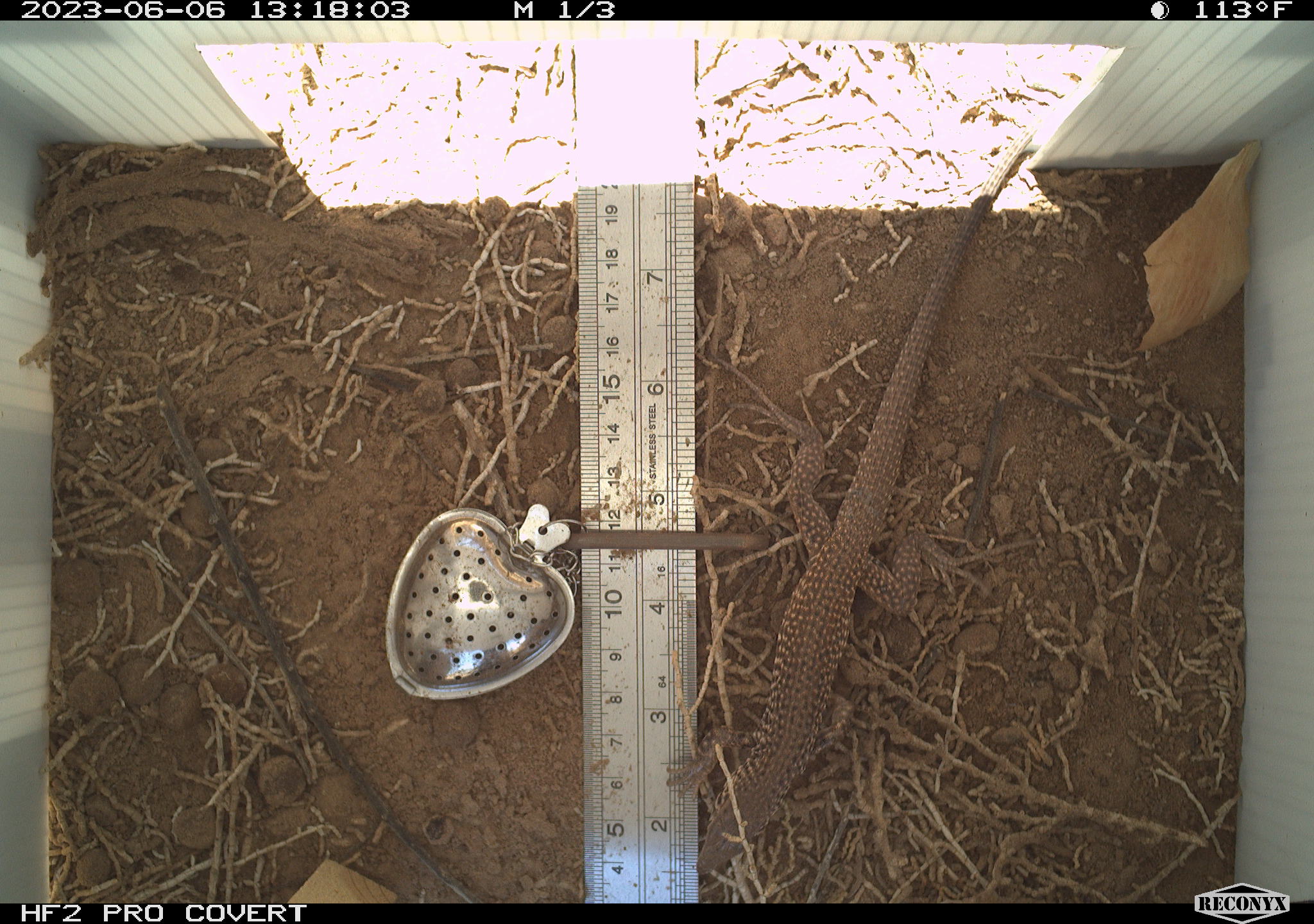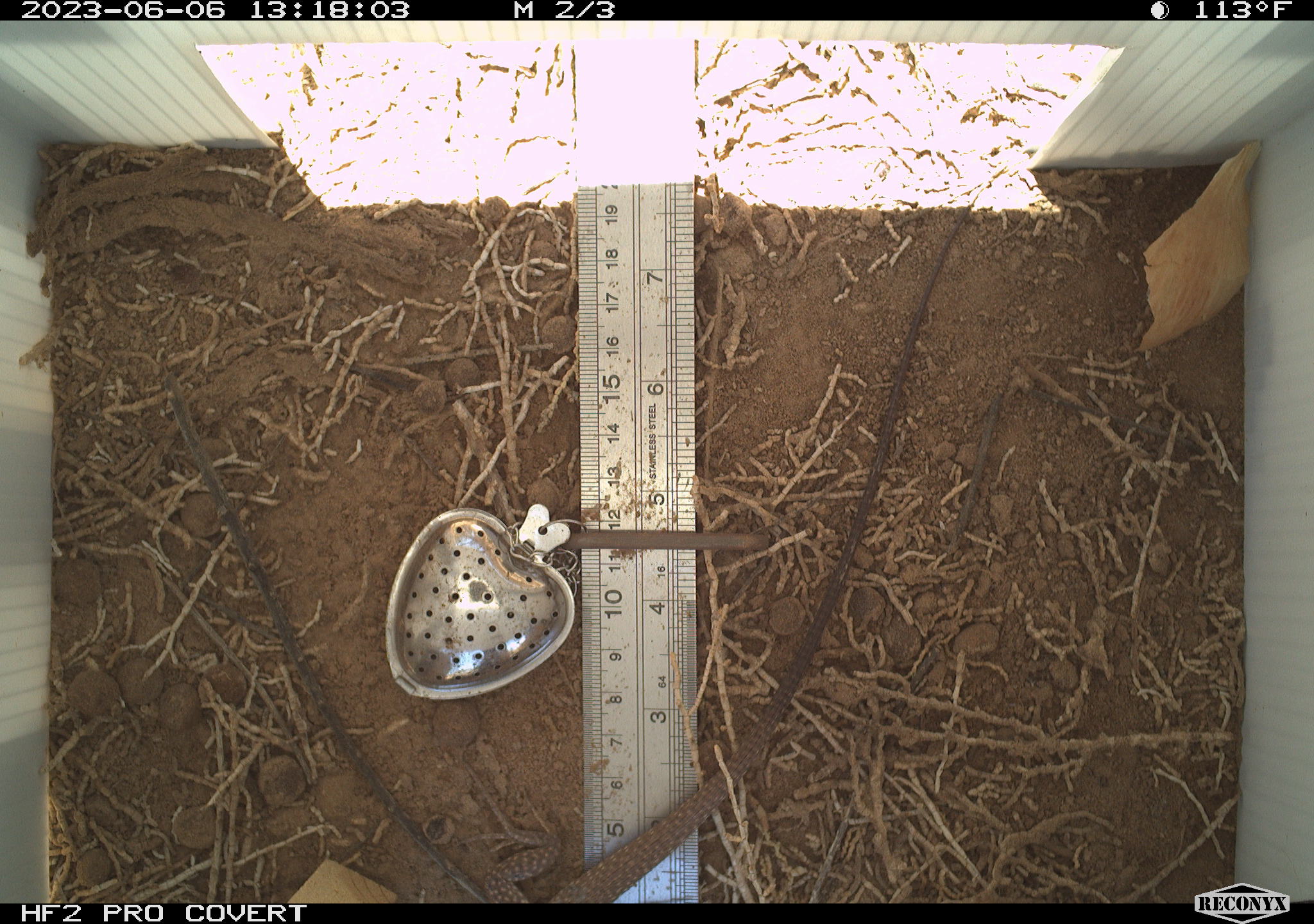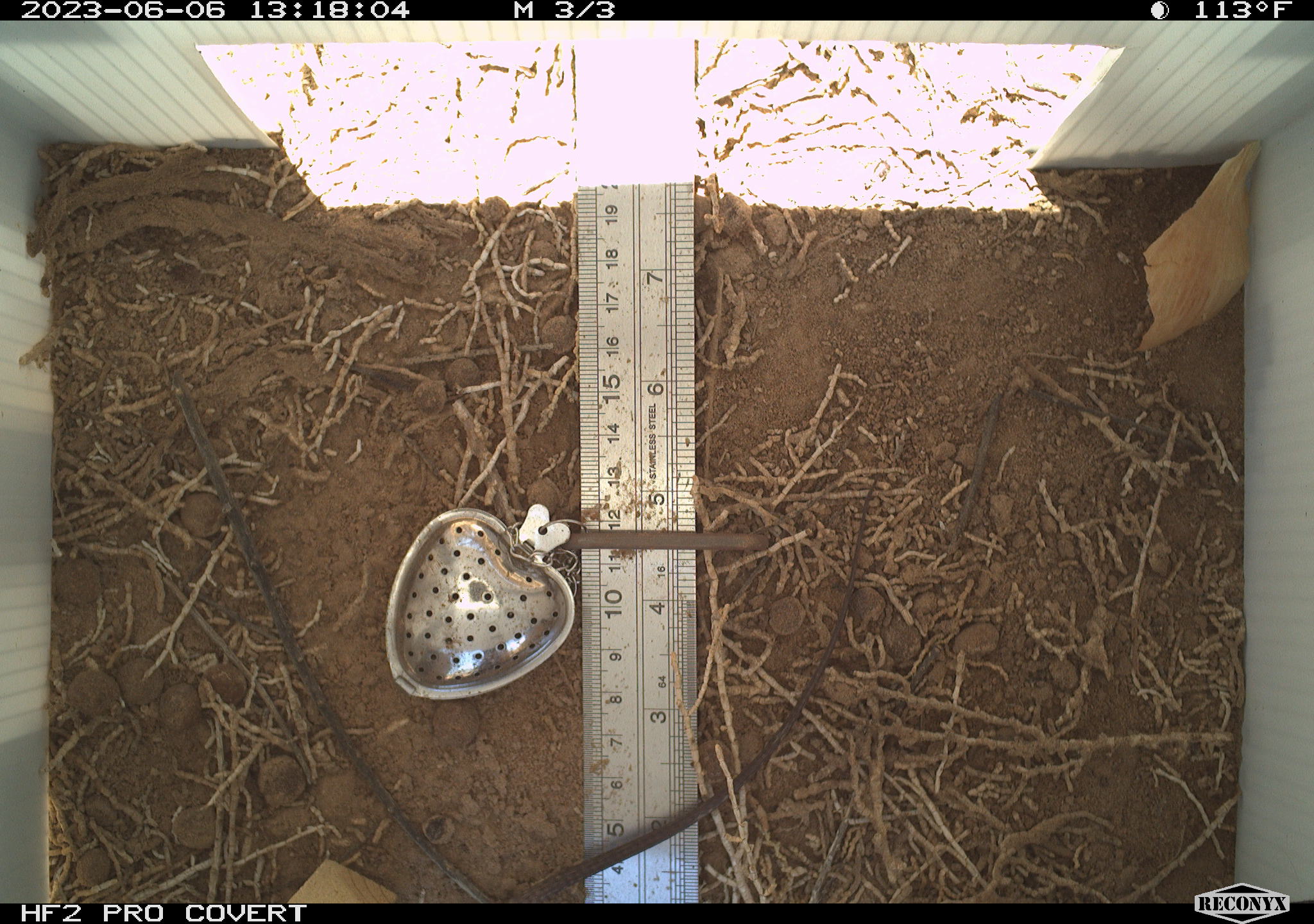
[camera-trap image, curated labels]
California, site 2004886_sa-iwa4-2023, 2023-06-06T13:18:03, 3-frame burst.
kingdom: Animalia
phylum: Chordata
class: Reptilia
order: Squamata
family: Teiidae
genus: Aspidoscelis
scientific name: Aspidoscelis tigris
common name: western whiptail